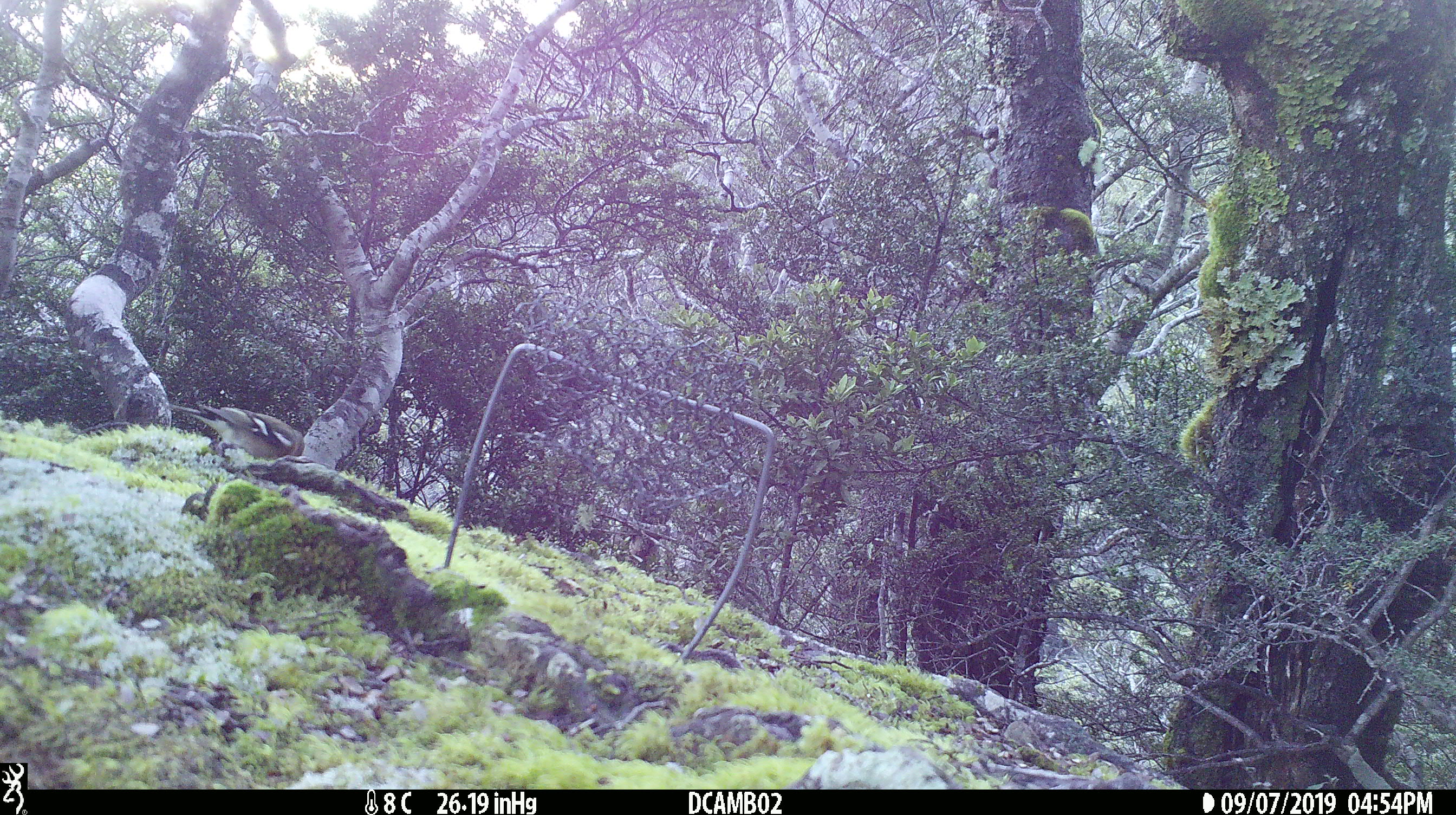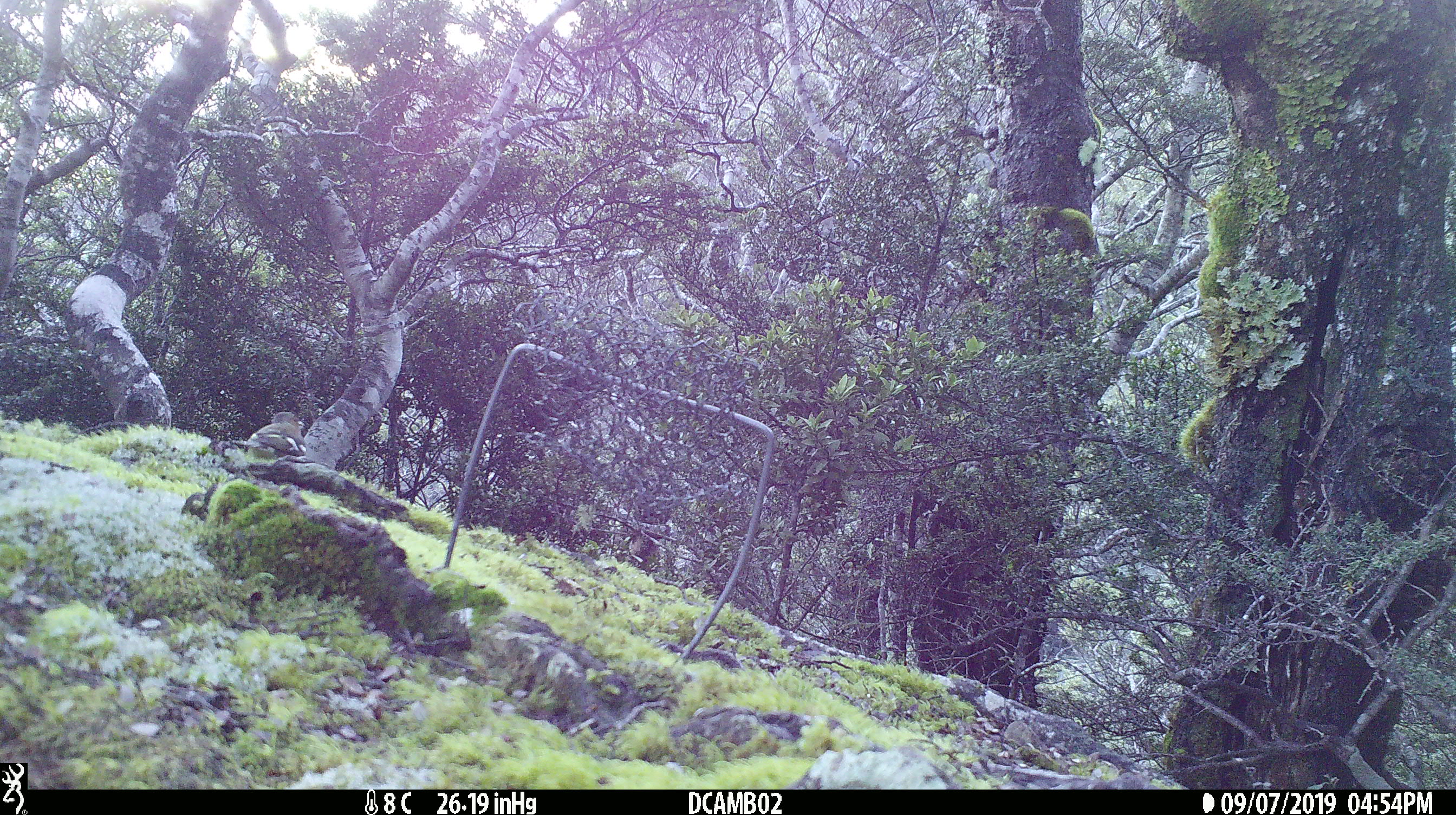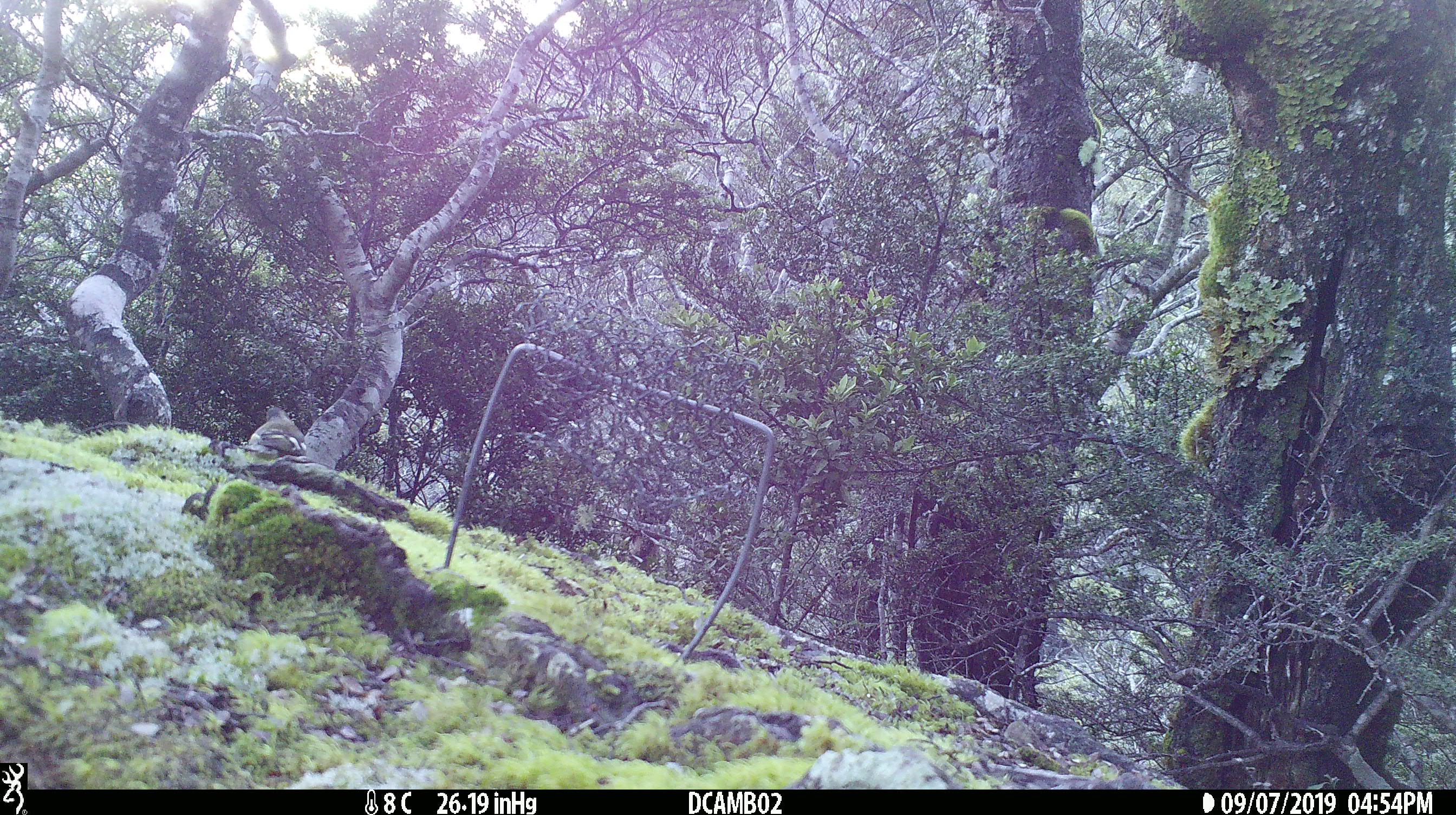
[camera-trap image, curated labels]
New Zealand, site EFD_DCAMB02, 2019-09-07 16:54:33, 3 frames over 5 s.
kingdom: Animalia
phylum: Chordata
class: Aves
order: Passeriformes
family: Fringillidae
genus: Fringilla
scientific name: Fringilla coelebs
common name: common chaffinch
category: chaffinch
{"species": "chaffinch (common chaffinch) (Fringilla coelebs)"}